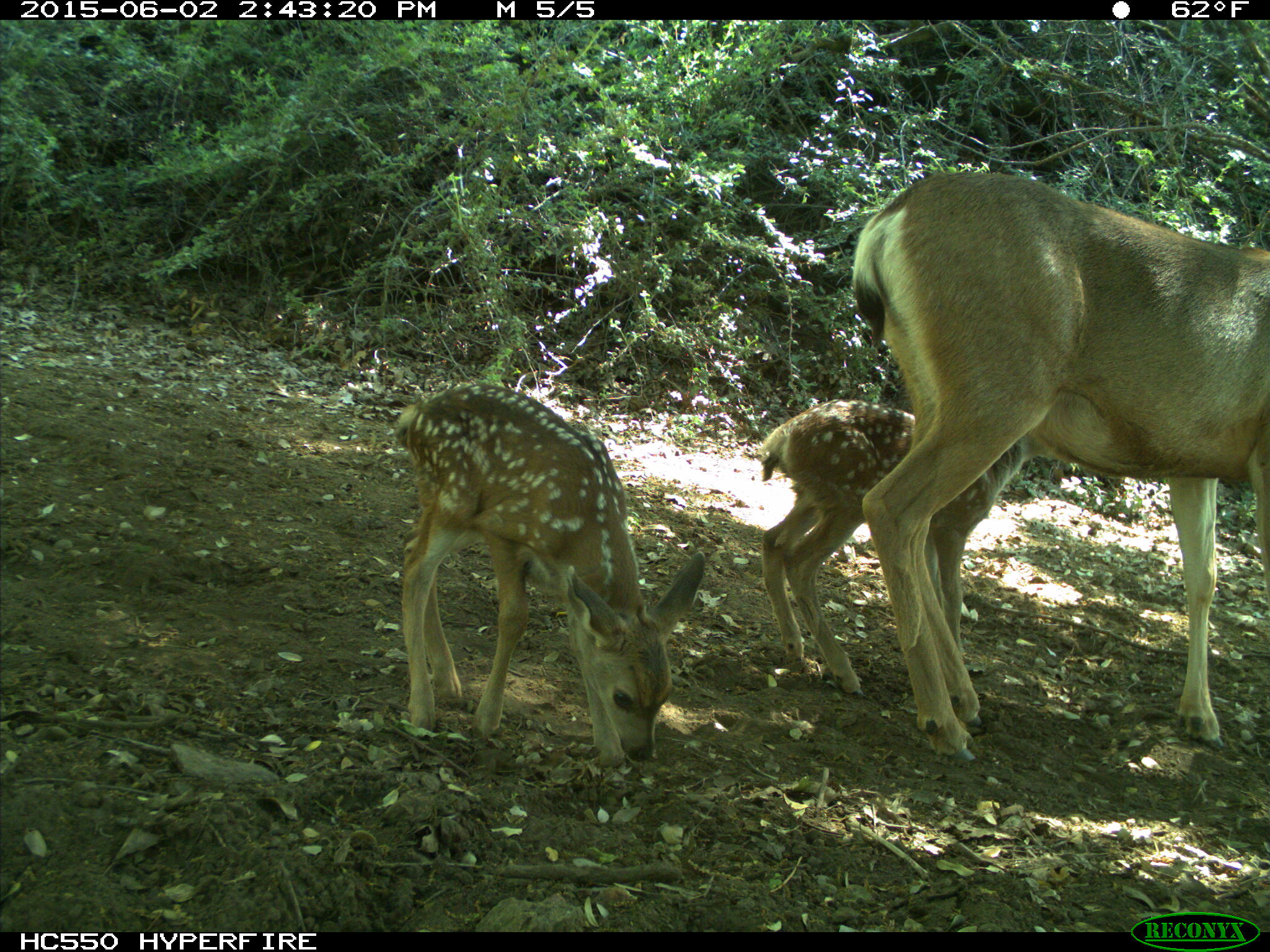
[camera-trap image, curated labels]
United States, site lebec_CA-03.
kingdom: Animalia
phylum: Chordata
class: Mammalia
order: Artiodactyla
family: Cervidae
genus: Odocoileus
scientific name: Odocoileus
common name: deer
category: unidentified deer